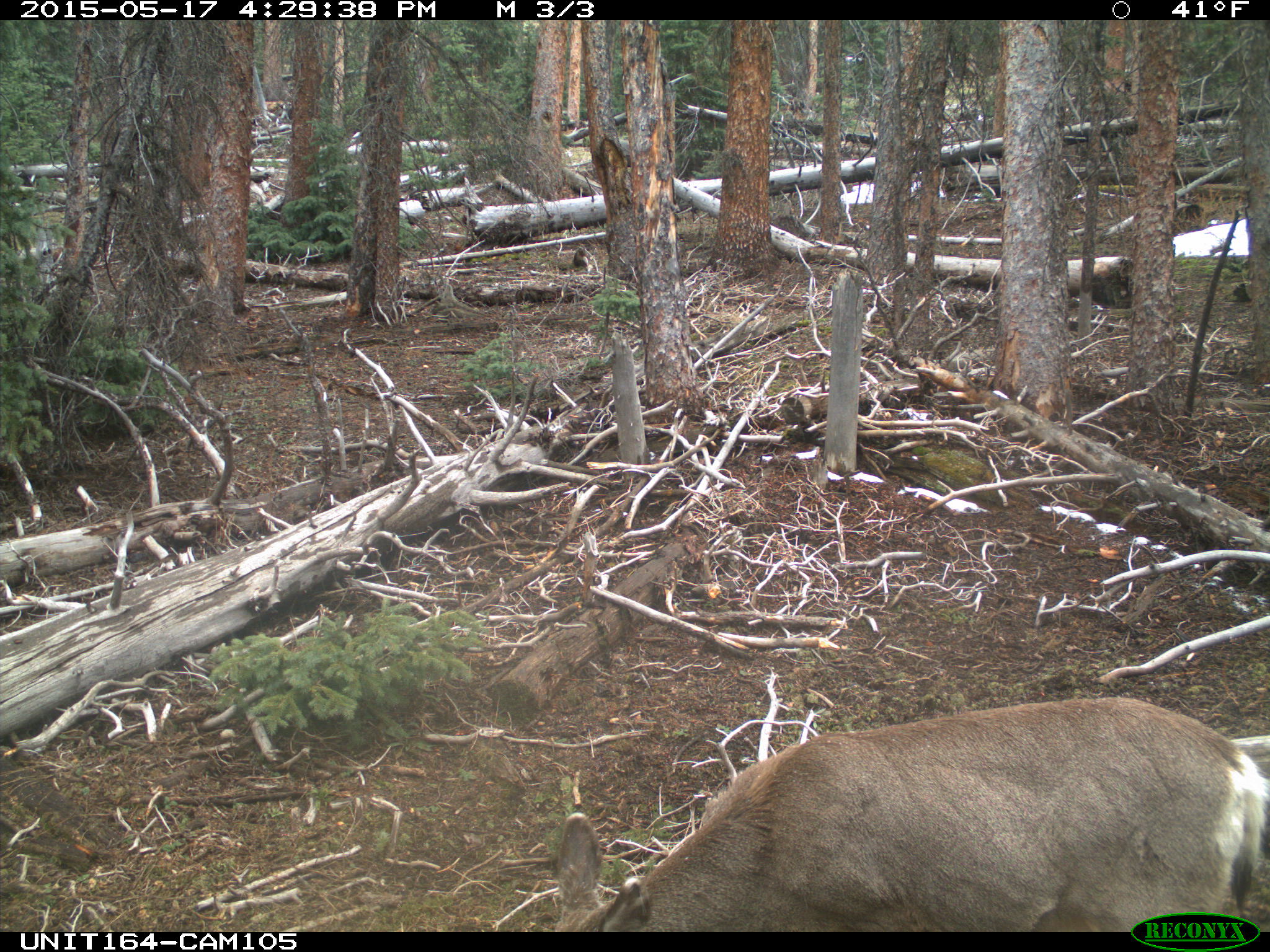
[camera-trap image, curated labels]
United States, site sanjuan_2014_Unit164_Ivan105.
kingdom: Animalia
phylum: Chordata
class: Mammalia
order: Artiodactyla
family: Cervidae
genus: Odocoileus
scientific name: Odocoileus hemionus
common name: mule deer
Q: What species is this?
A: Odocoileus hemionus (mule deer).